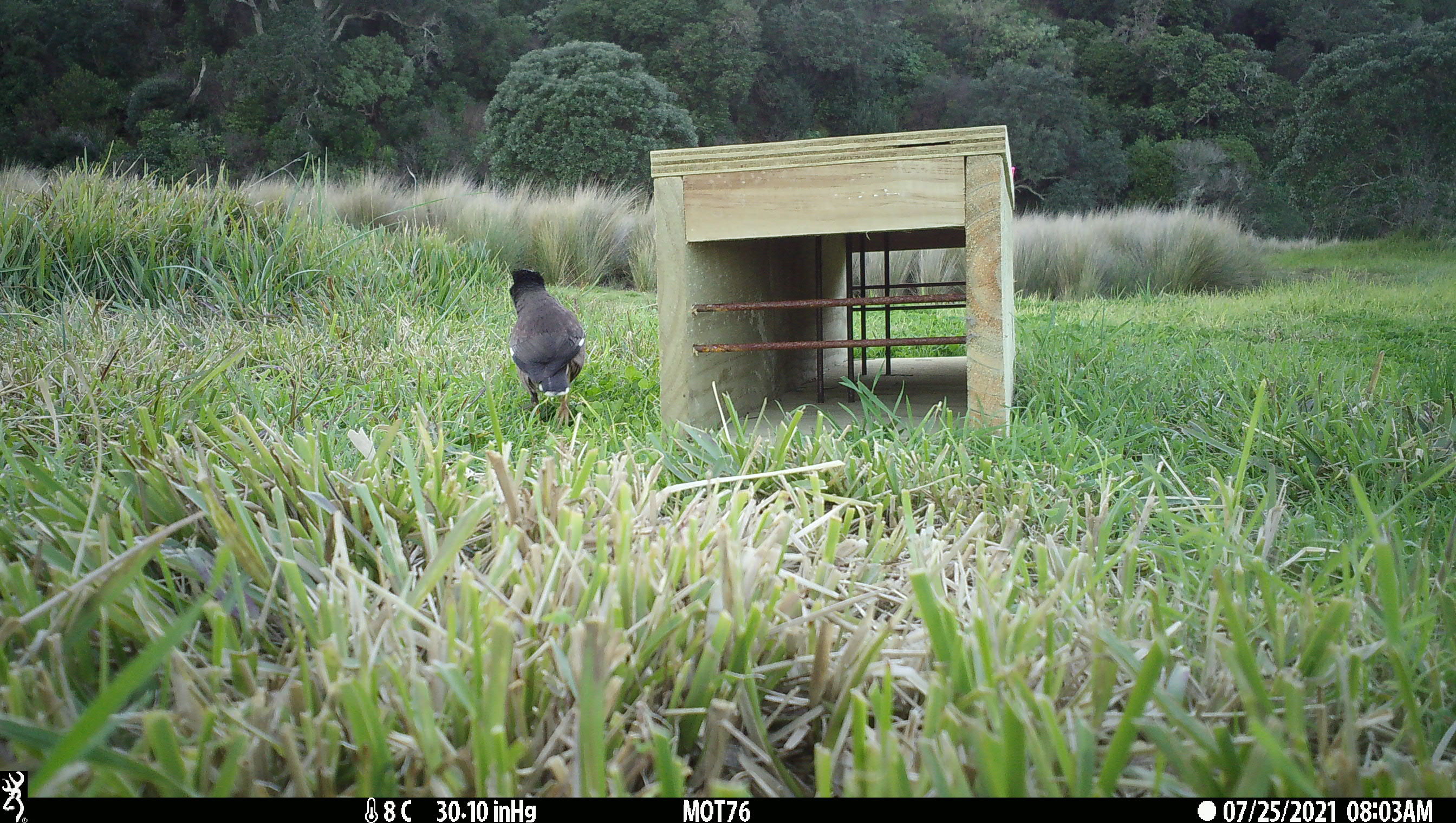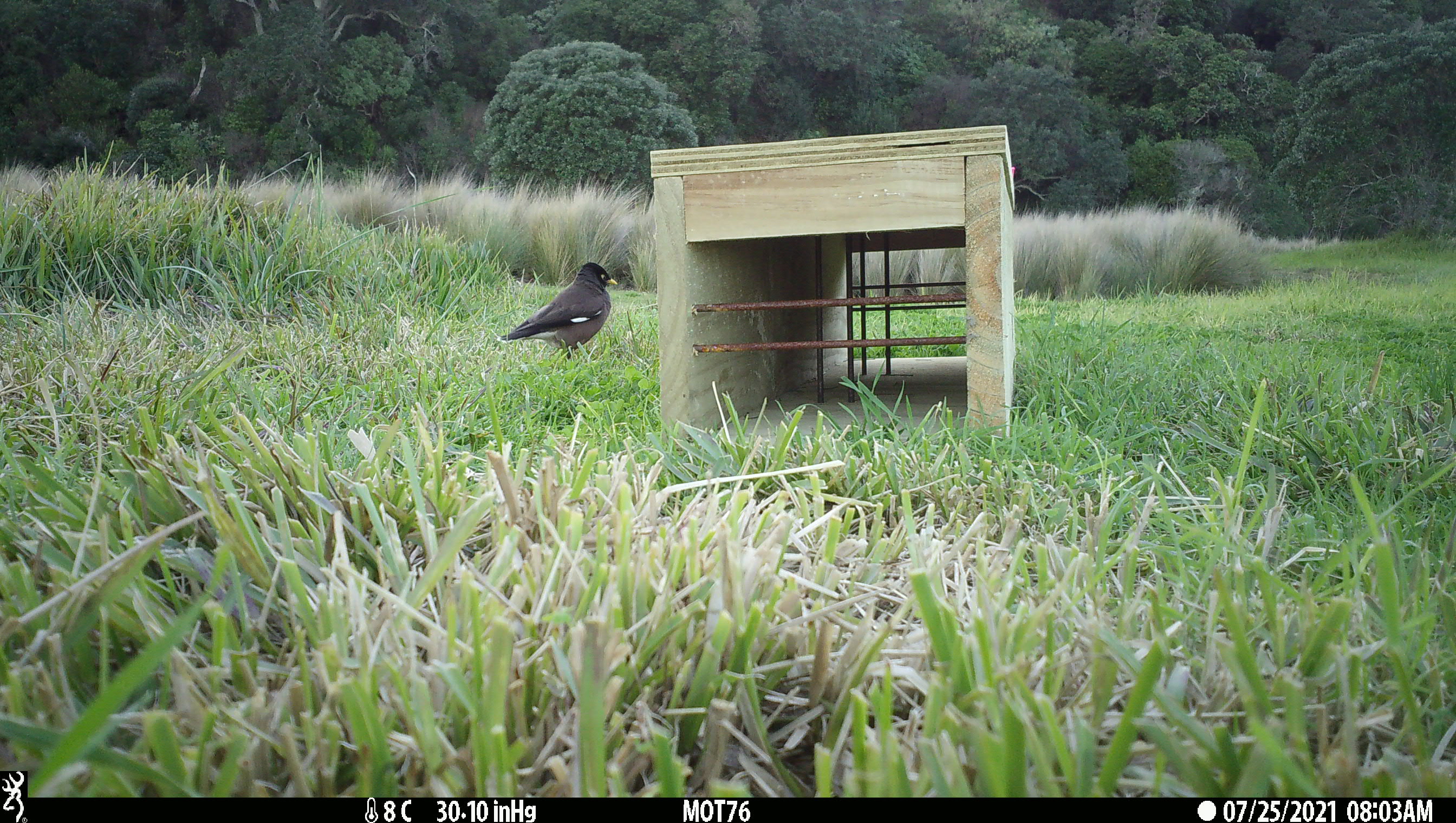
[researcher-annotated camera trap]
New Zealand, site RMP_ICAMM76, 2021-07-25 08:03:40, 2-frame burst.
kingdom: Animalia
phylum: Chordata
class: Aves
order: Passeriformes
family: Sturnidae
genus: Acridotheres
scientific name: Acridotheres tristis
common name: common myna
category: myna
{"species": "myna (common myna) (Acridotheres tristis)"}